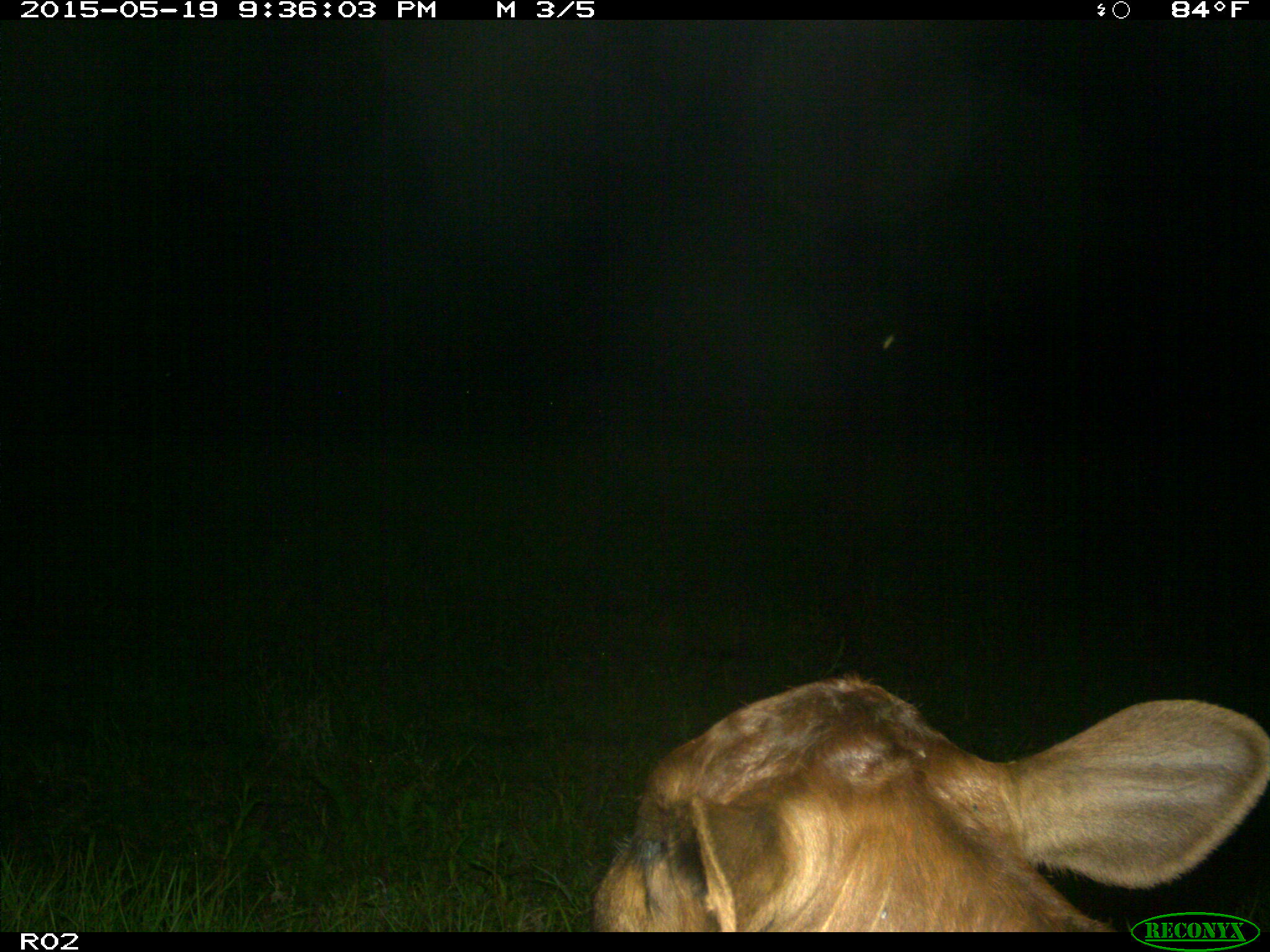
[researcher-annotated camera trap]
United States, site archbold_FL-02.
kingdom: Animalia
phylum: Chordata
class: Mammalia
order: Artiodactyla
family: Bovidae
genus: Bos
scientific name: Bos taurus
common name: domestic cow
Bos taurus (domestic cow).